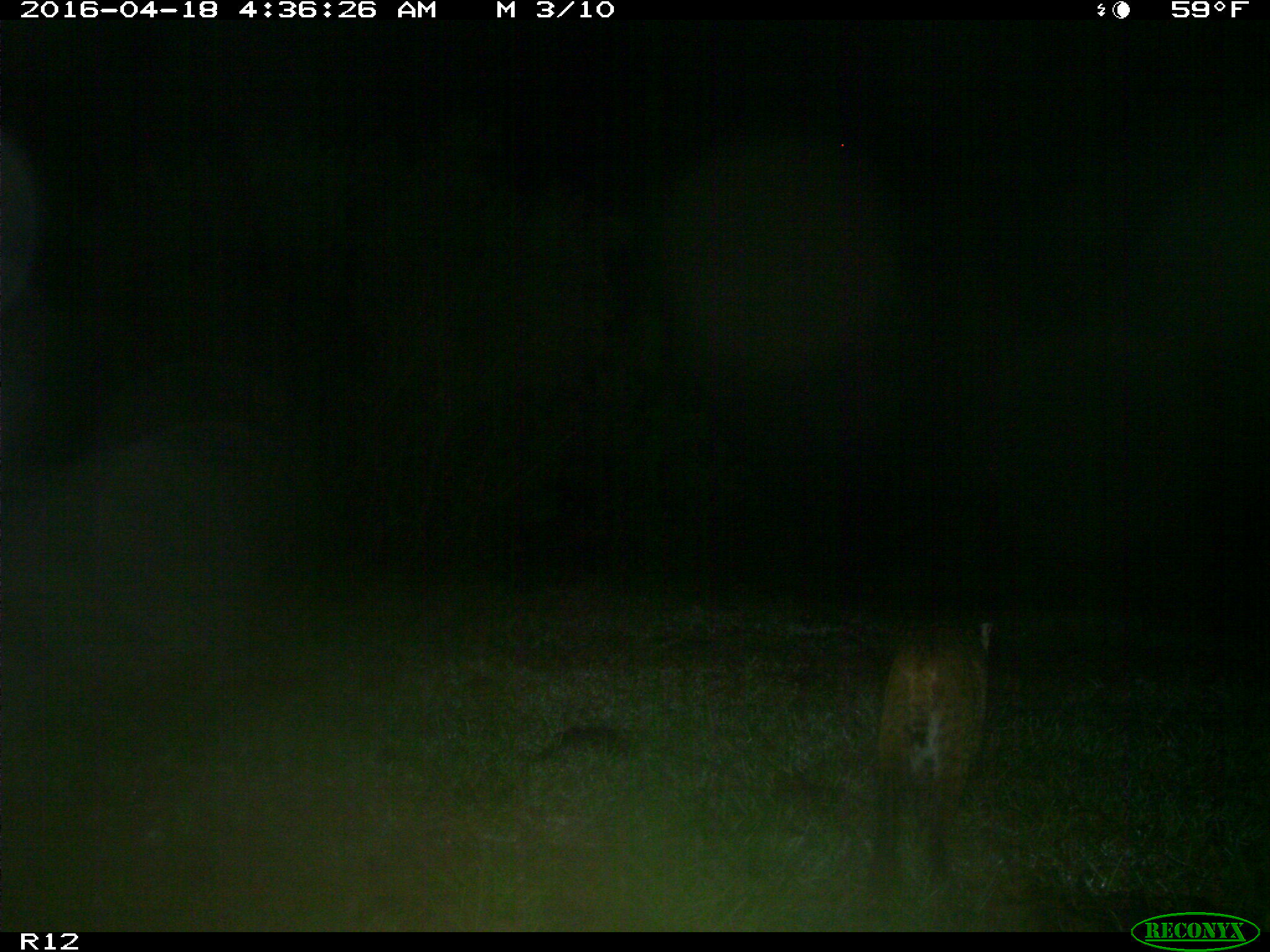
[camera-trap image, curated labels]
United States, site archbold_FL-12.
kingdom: Animalia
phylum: Chordata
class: Mammalia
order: Carnivora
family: Felidae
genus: Lynx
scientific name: Lynx rufus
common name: bobcat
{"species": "Lynx rufus (bobcat)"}